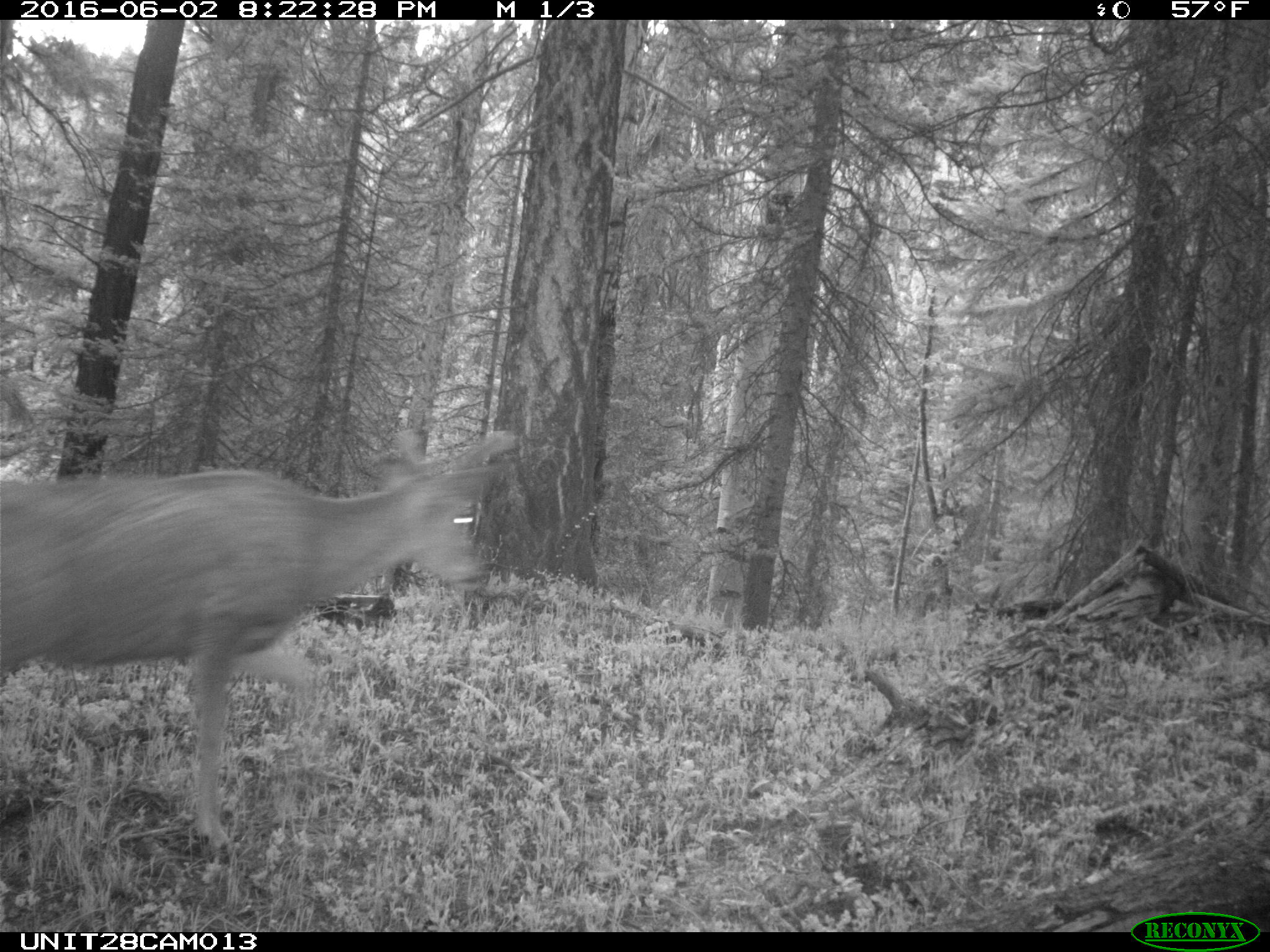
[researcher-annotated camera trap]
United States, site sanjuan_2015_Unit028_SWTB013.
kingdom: Animalia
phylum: Chordata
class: Mammalia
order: Artiodactyla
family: Cervidae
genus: Odocoileus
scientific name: Odocoileus hemionus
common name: mule deer